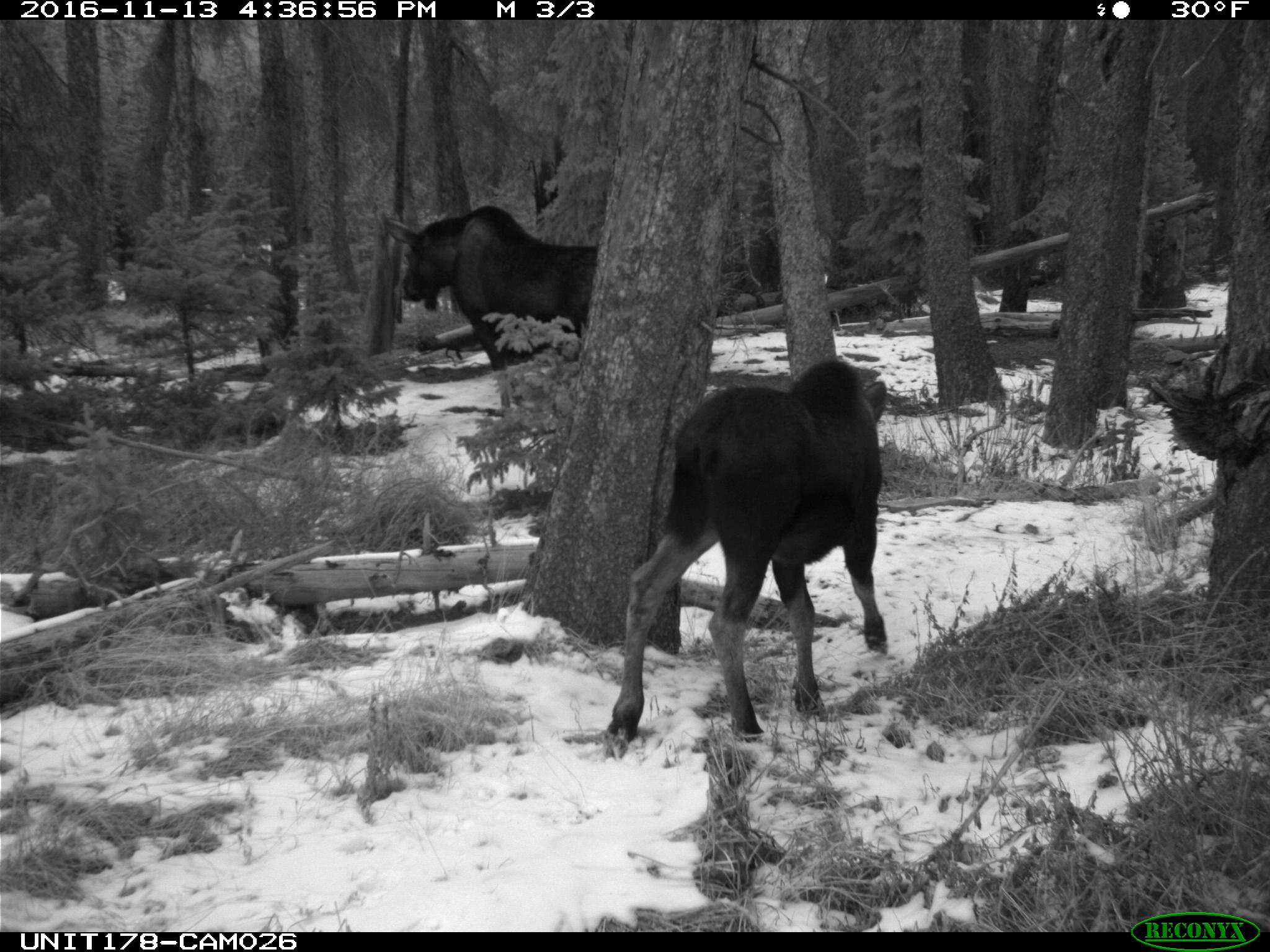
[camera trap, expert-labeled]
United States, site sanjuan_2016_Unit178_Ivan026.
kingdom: Animalia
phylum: Chordata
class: Mammalia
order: Artiodactyla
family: Cervidae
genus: Alces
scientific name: Alces alces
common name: moose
Alces alces (moose).